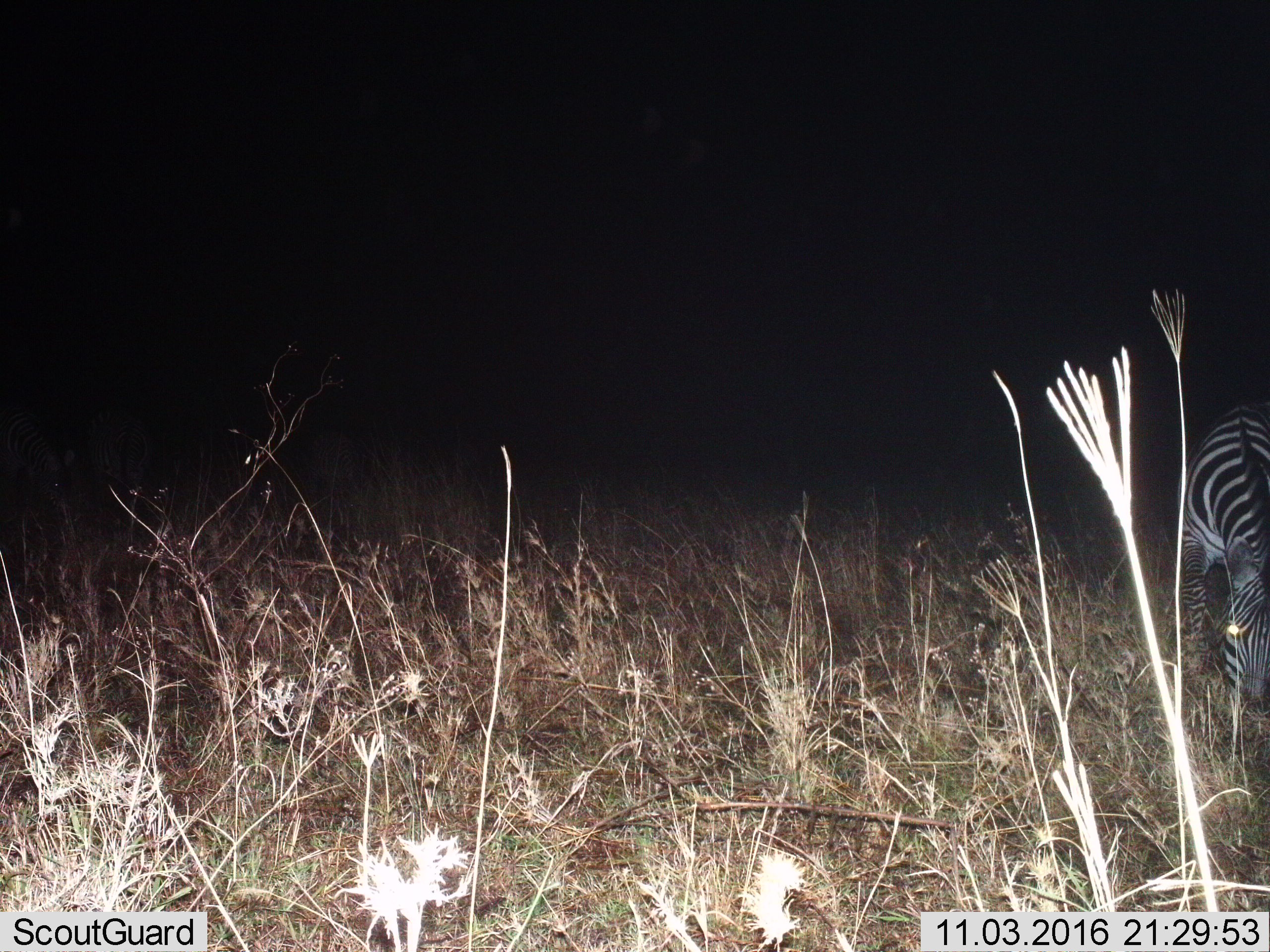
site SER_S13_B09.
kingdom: Animalia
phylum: Chordata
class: Mammalia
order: Perissodactyla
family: Equidae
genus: Equus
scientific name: Equus quagga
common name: plains zebra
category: zebraplains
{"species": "zebraplains (plains zebra) (Equus quagga)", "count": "1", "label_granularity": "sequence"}